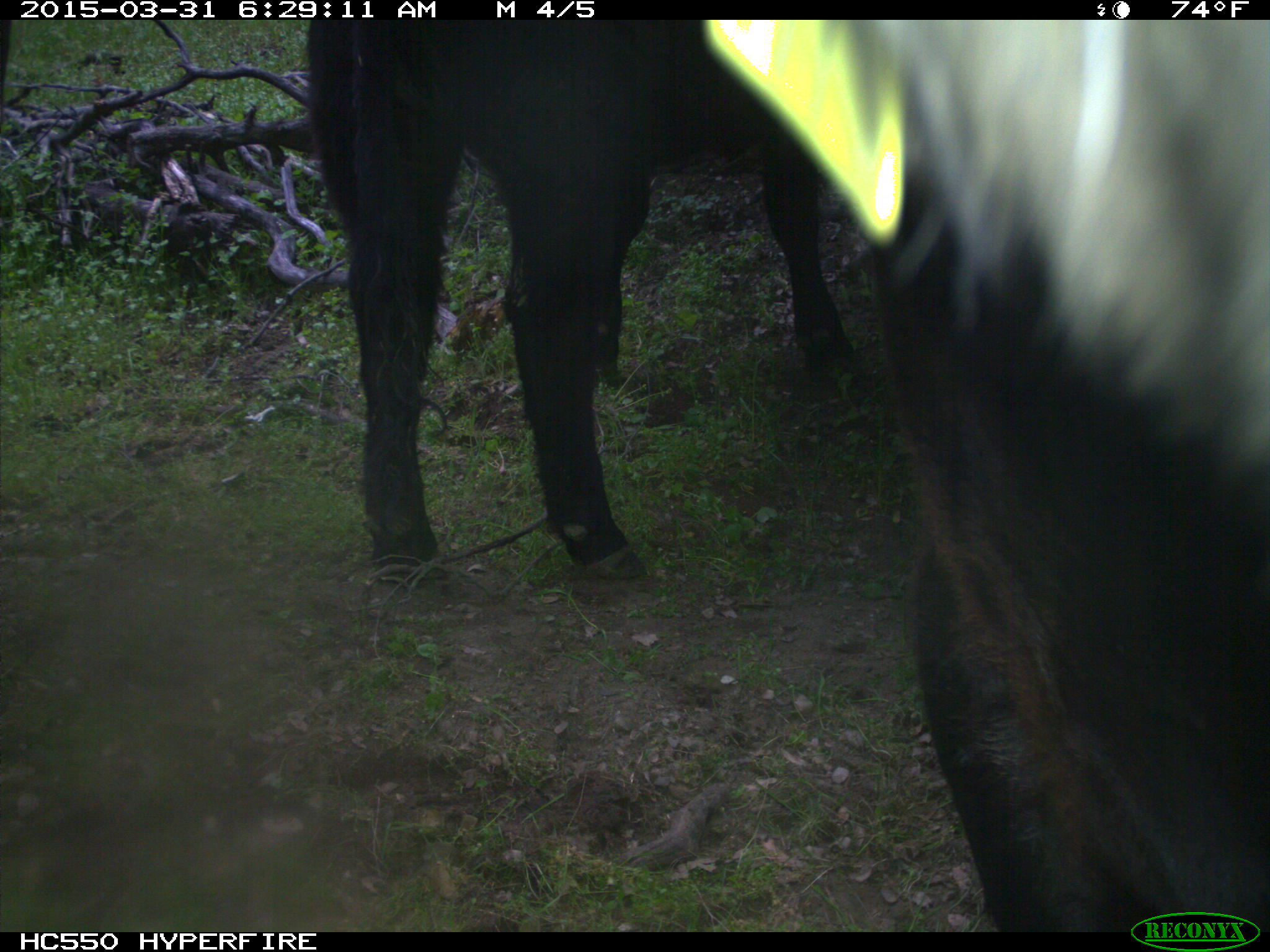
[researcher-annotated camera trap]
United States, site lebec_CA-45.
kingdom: Animalia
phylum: Chordata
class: Mammalia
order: Artiodactyla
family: Bovidae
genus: Bos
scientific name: Bos taurus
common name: domestic cow